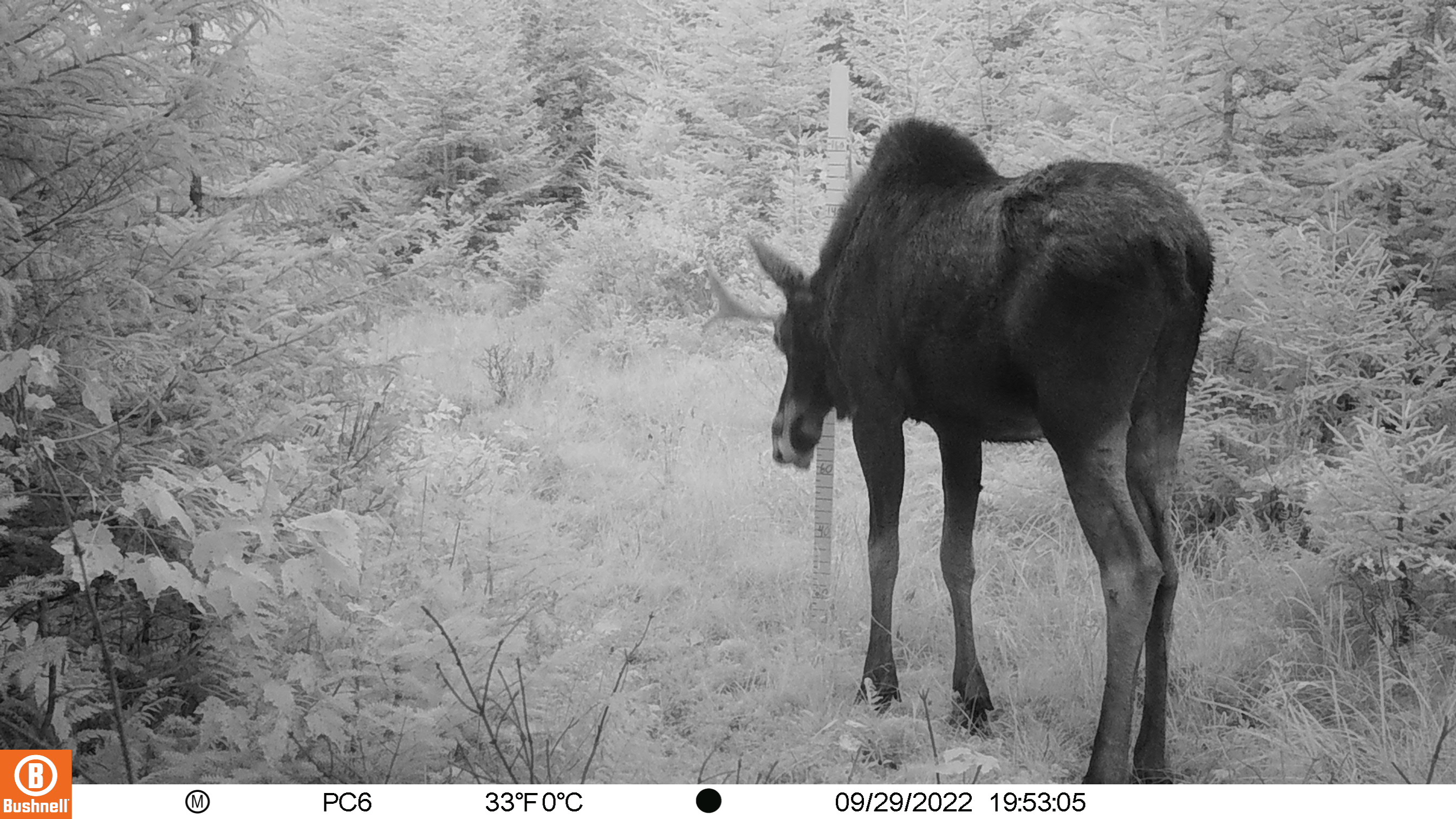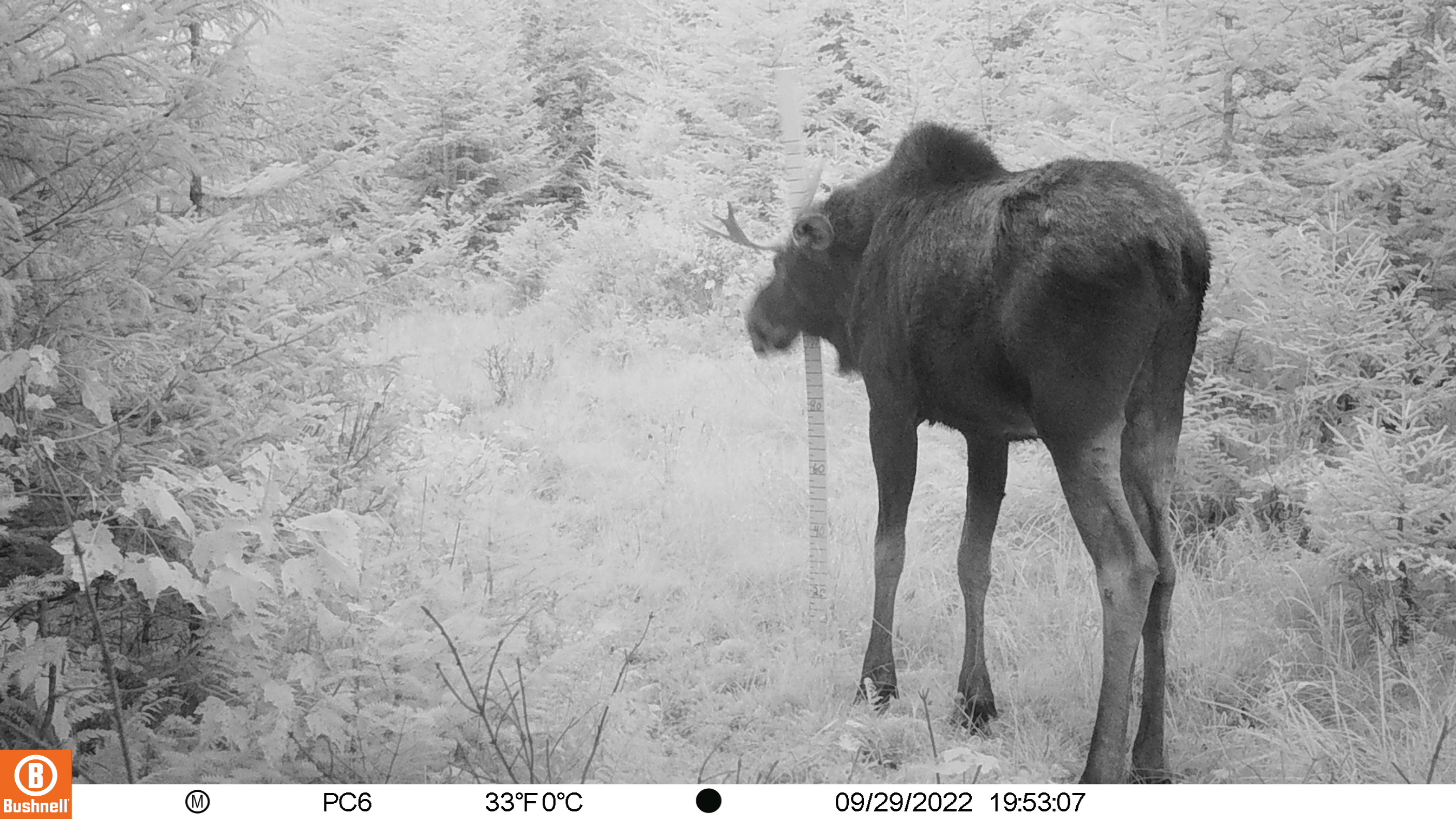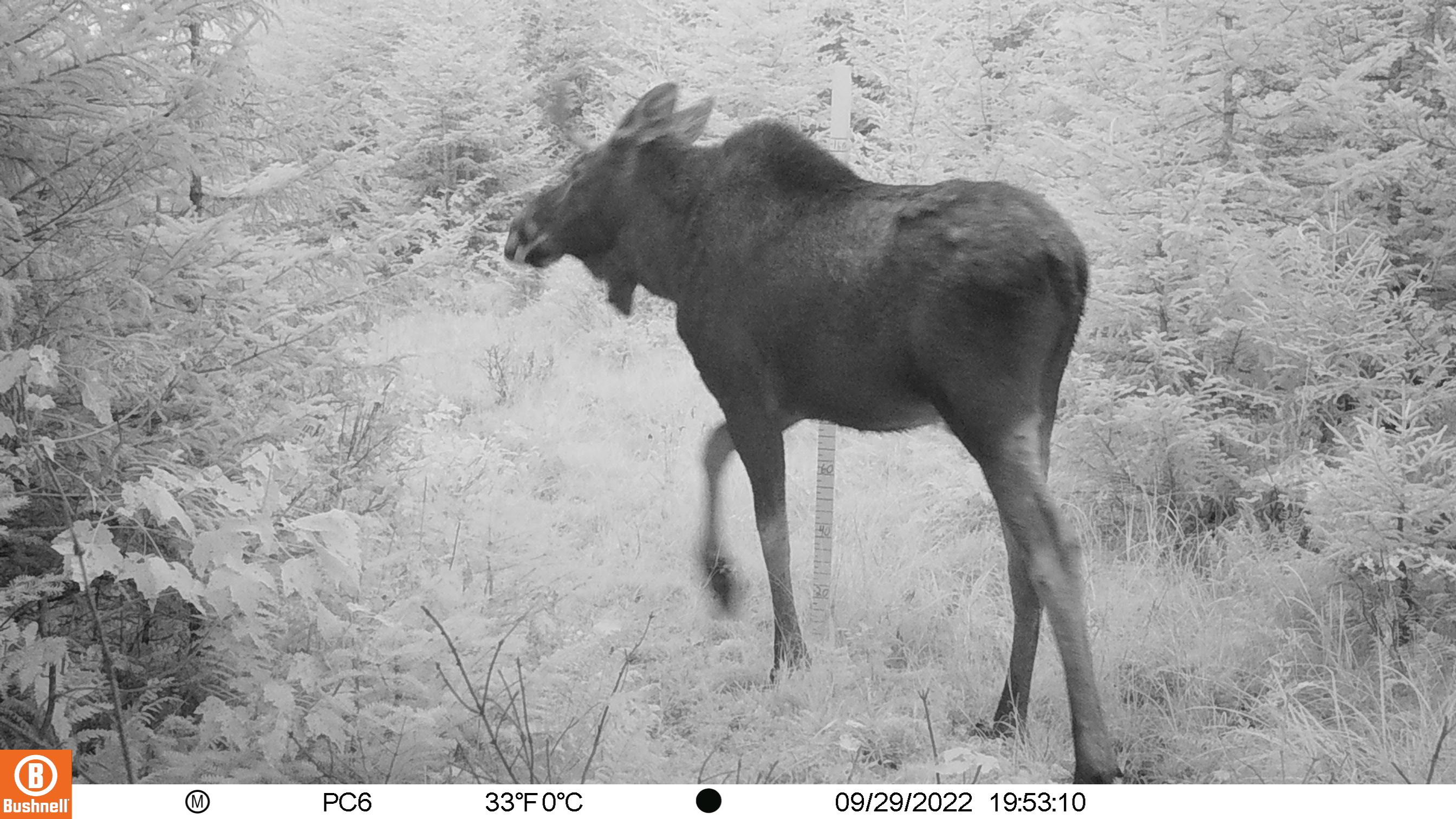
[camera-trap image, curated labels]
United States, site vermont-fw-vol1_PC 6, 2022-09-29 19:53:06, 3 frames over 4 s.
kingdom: Animalia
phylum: Chordata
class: Mammalia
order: Artiodactyla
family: Cervidae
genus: Alces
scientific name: Alces alces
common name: moose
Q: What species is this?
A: Moose (Alces alces).